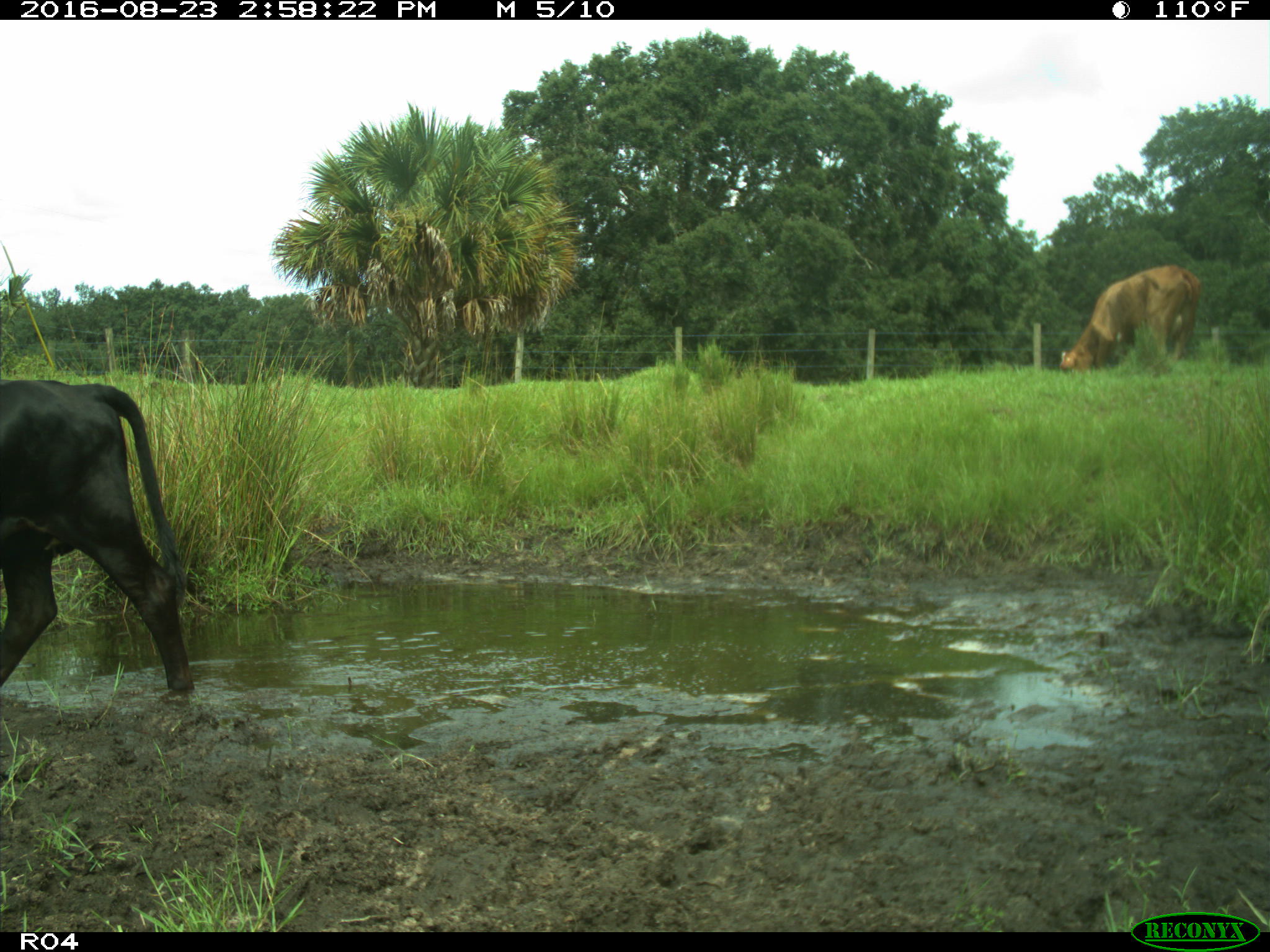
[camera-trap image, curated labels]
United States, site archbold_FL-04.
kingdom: Animalia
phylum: Chordata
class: Mammalia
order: Artiodactyla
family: Bovidae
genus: Bos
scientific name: Bos taurus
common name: domestic cow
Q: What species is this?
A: Bos taurus (domestic cow).